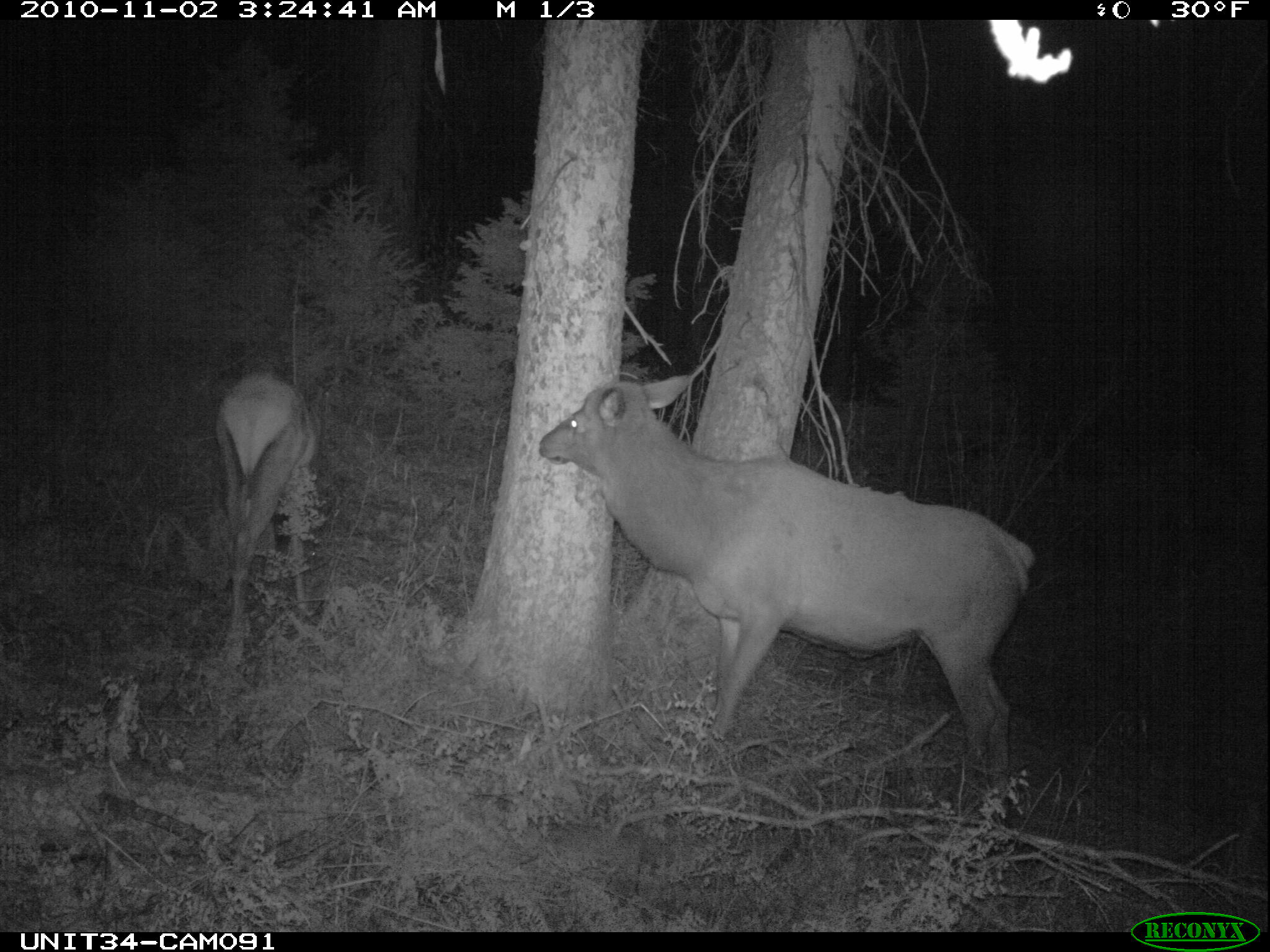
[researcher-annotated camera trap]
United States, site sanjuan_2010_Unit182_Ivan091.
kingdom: Animalia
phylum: Chordata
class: Mammalia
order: Artiodactyla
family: Cervidae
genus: Cervus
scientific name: Cervus elaphus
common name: red deer